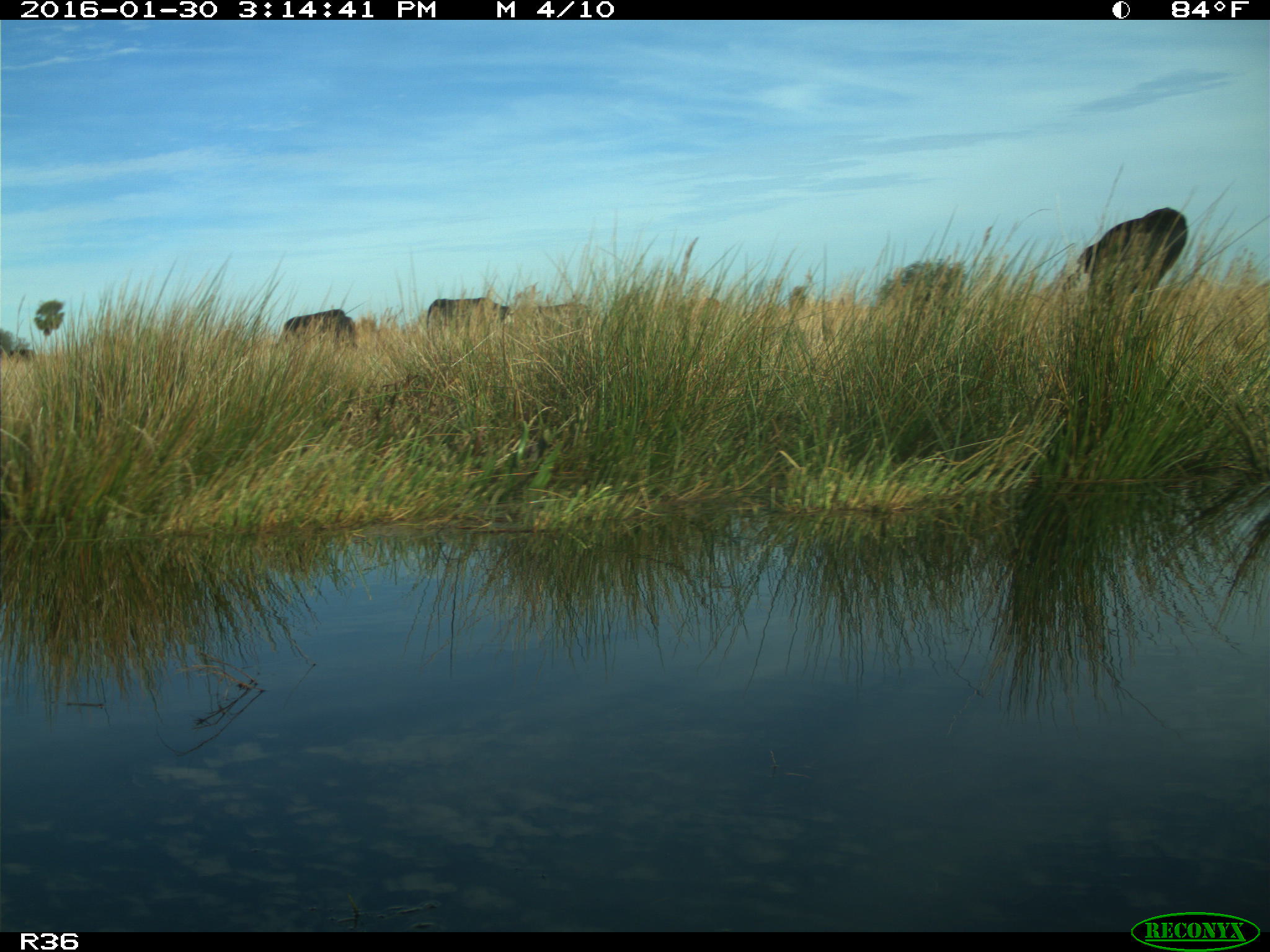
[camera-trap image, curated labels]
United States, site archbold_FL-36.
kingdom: Animalia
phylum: Chordata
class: Mammalia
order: Artiodactyla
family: Bovidae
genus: Bos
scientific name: Bos taurus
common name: domestic cow